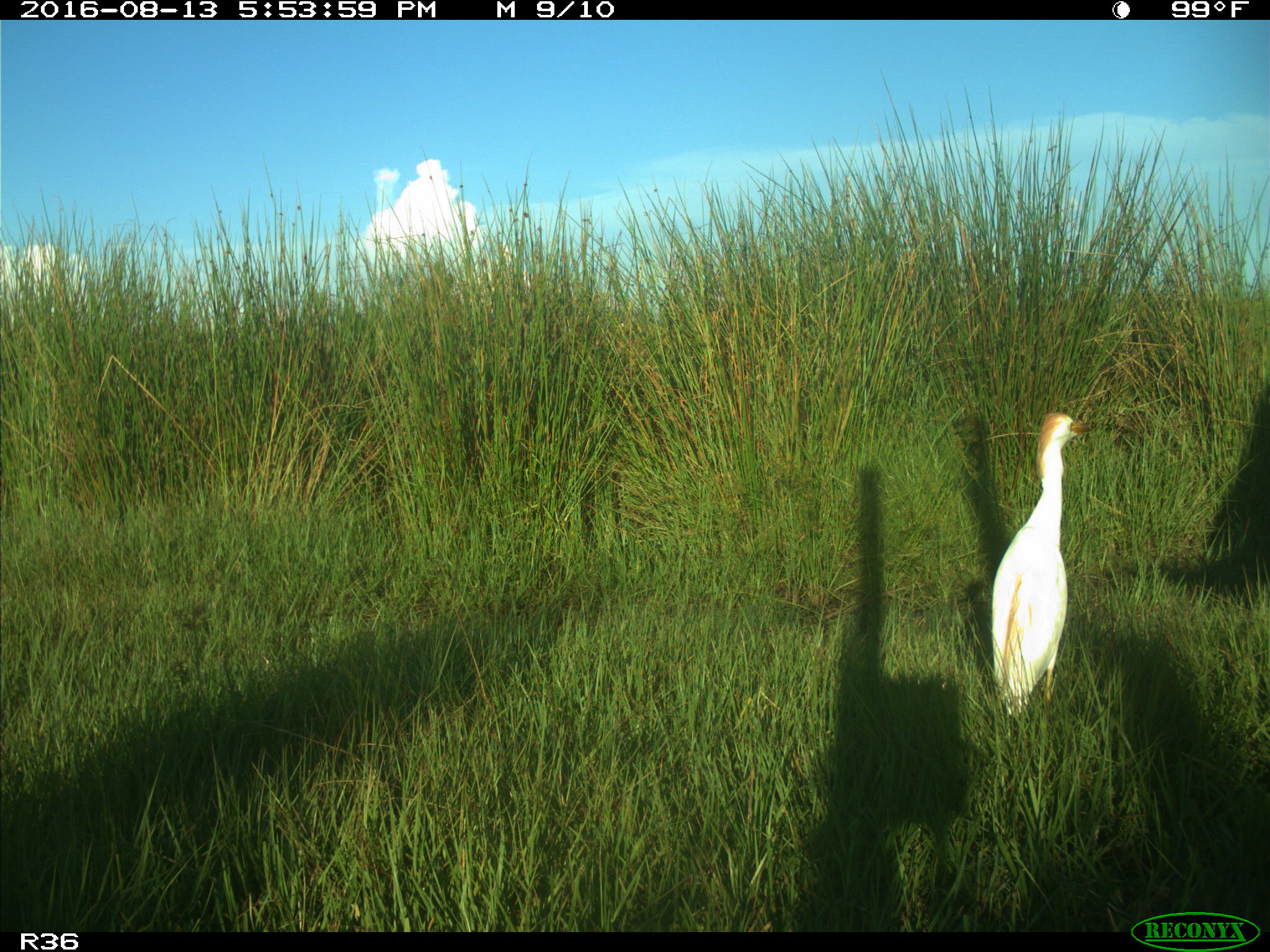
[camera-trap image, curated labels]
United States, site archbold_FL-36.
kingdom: Animalia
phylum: Chordata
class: Mammalia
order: Artiodactyla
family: Bovidae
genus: Bos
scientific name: Bos taurus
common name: domestic cow